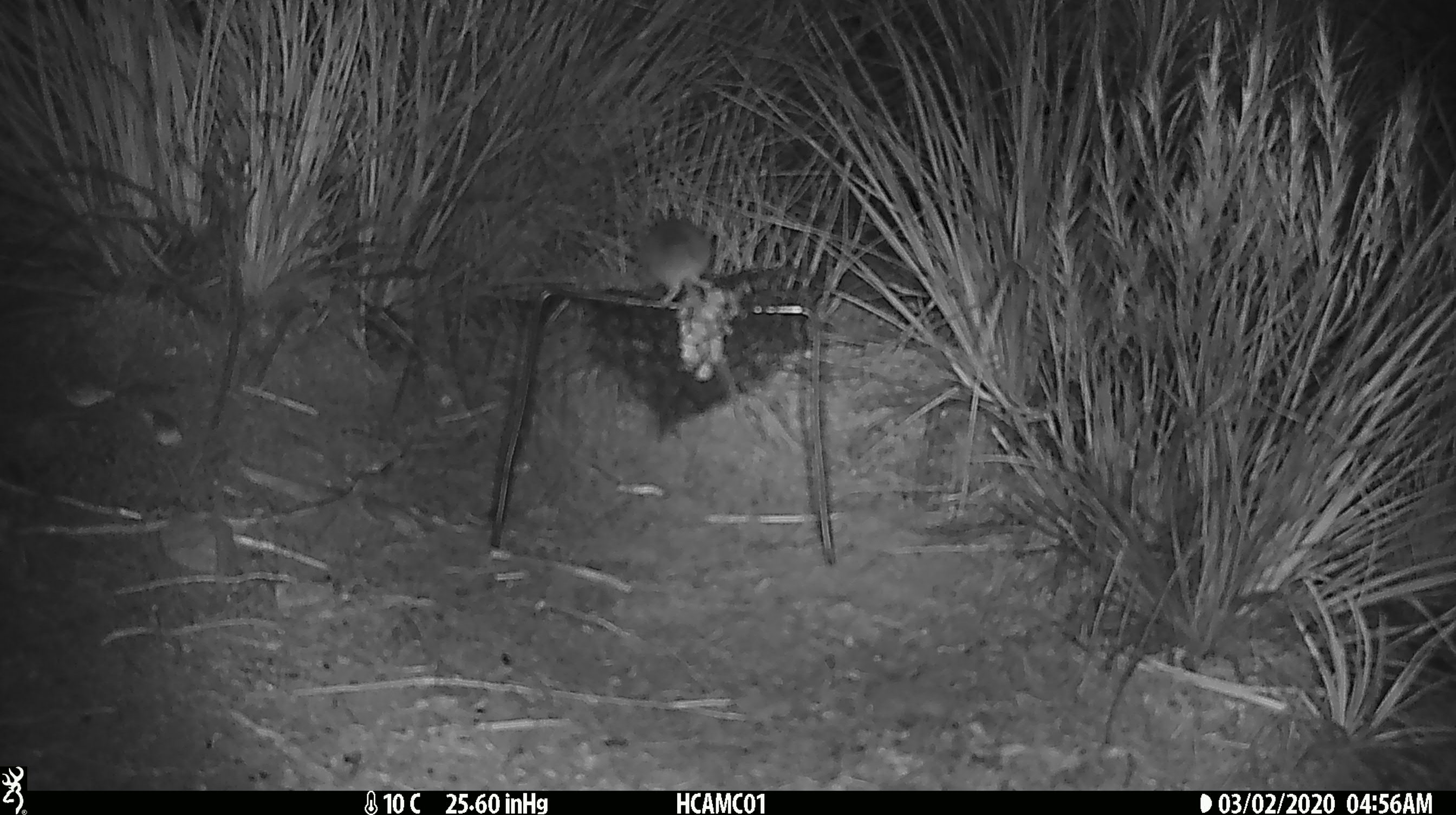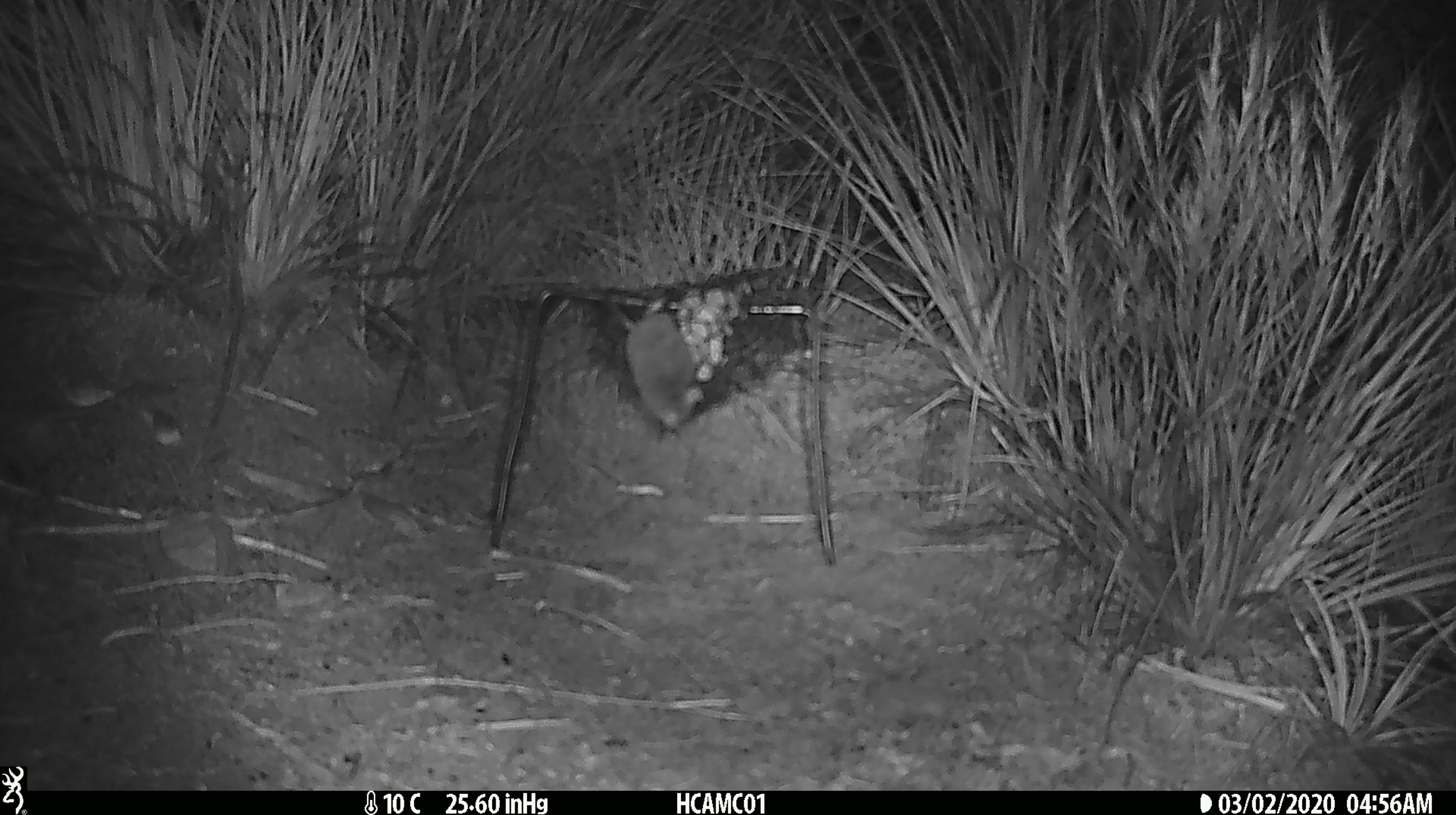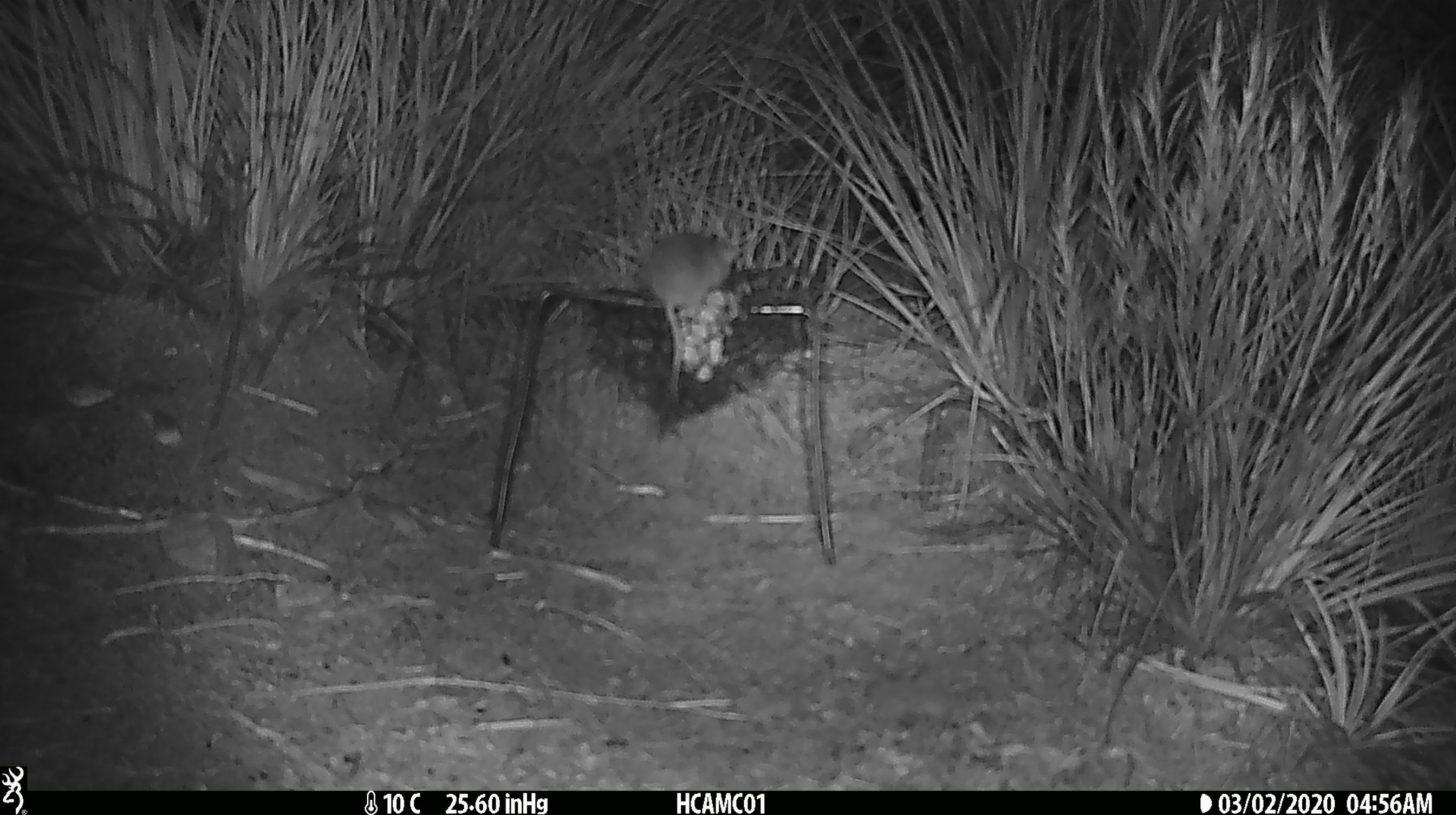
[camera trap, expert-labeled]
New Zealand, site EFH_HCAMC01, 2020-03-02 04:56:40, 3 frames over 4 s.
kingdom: Animalia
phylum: Chordata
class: Mammalia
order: Rodentia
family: Muridae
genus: Mus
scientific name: Mus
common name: mouse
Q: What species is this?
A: Mouse (Mus).